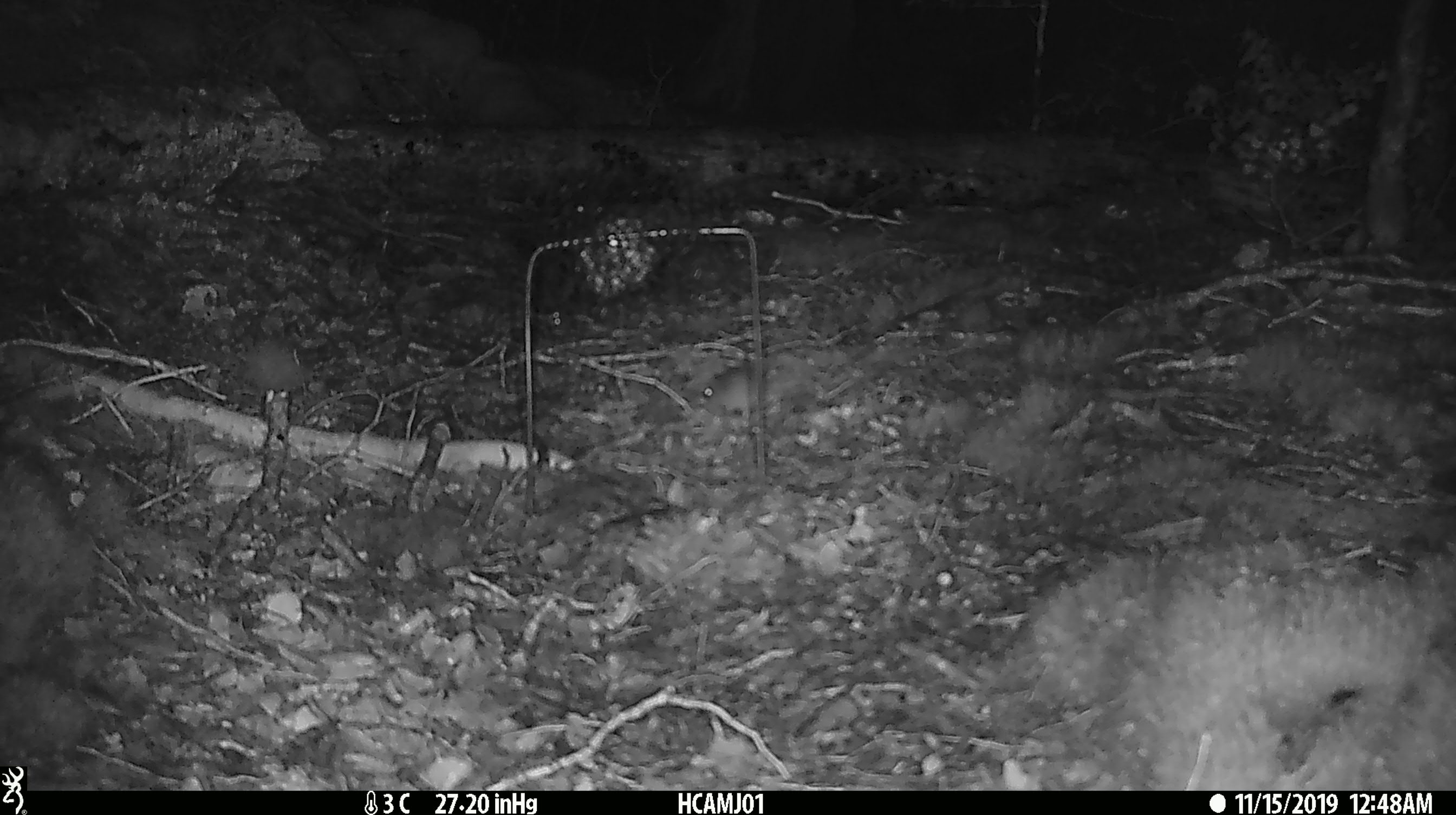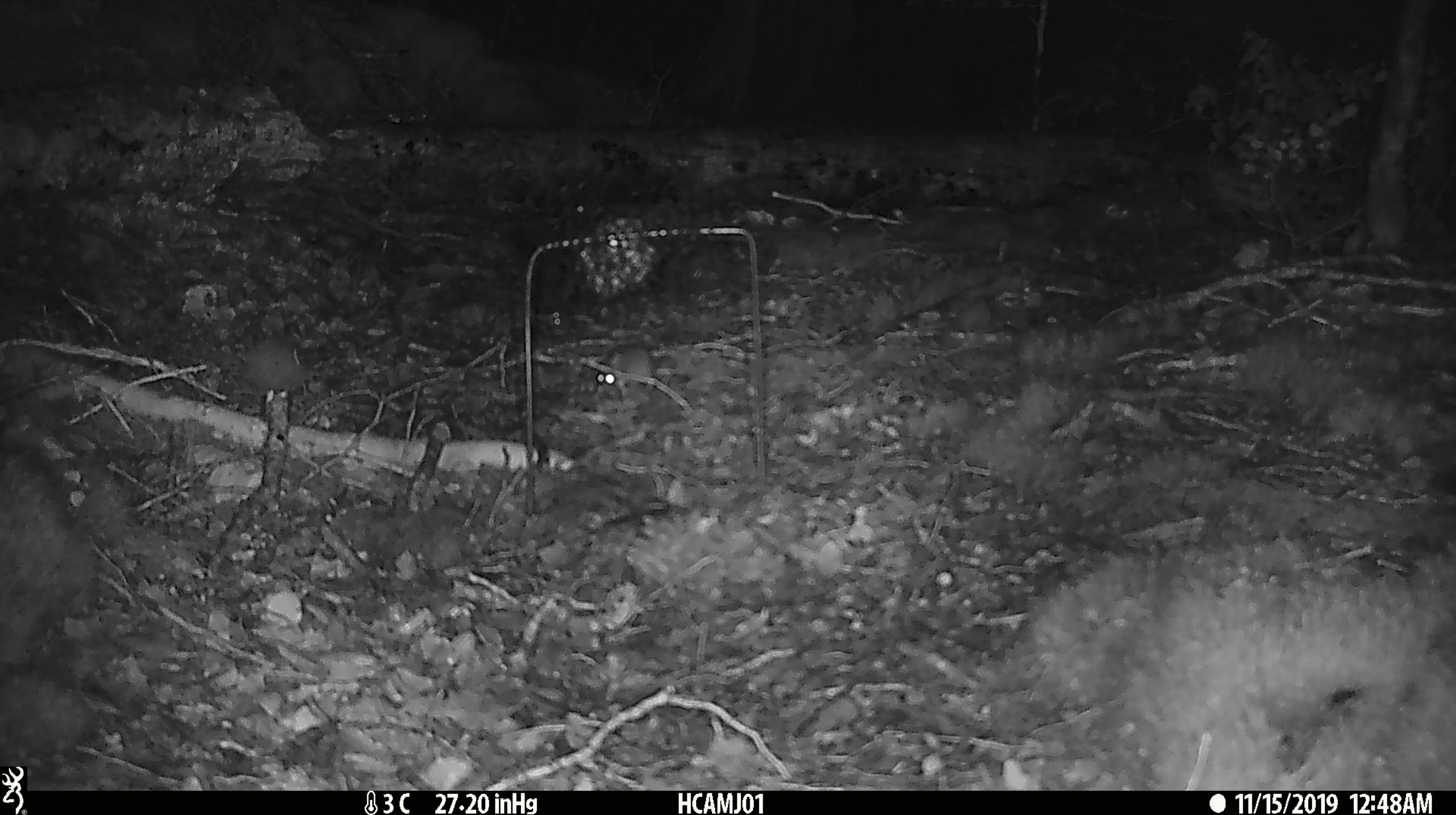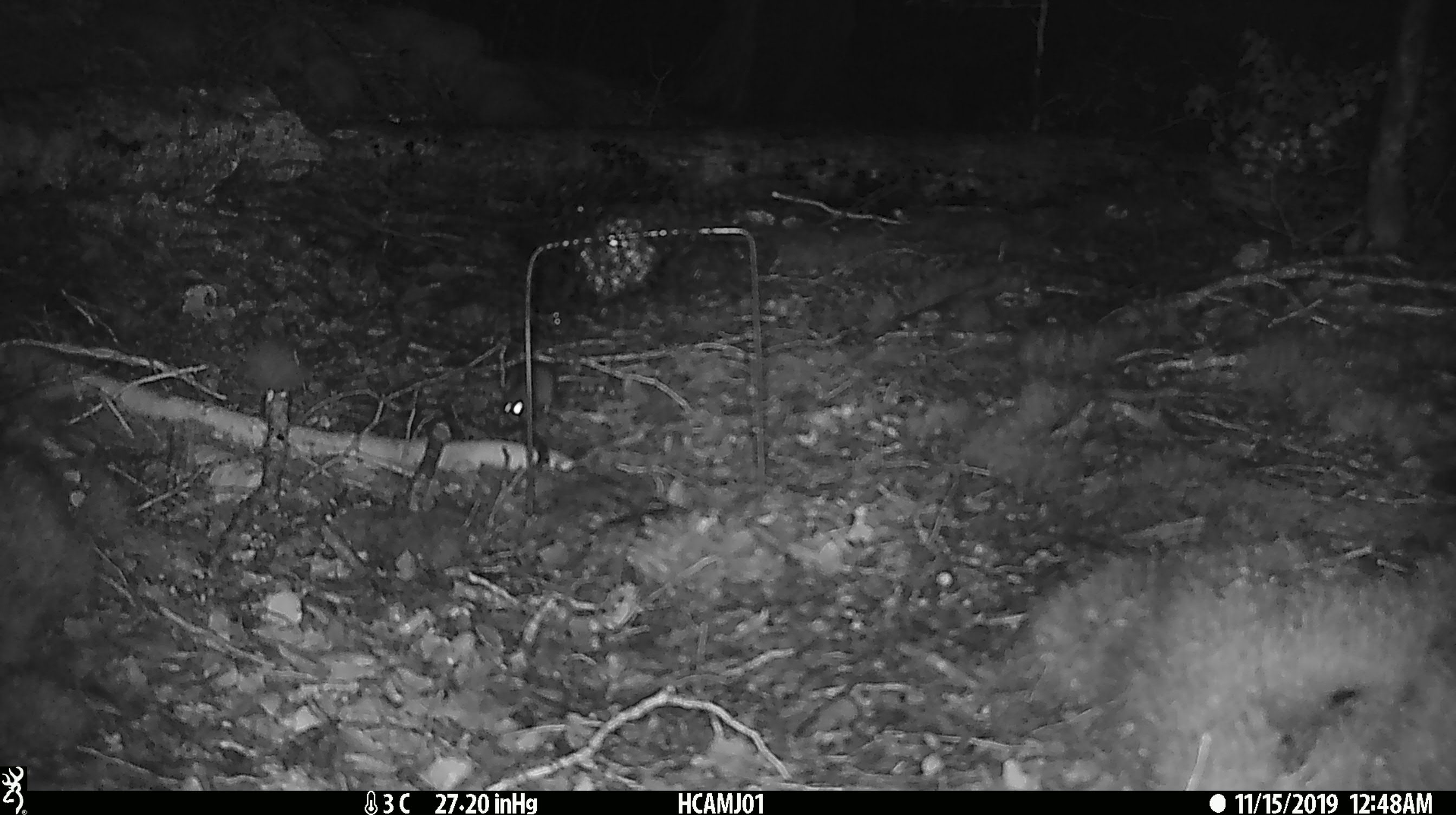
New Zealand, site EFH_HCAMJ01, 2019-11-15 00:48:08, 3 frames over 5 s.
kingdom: Animalia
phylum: Chordata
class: Mammalia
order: Rodentia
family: Muridae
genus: Mus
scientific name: Mus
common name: mouse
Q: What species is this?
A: Mouse (Mus).